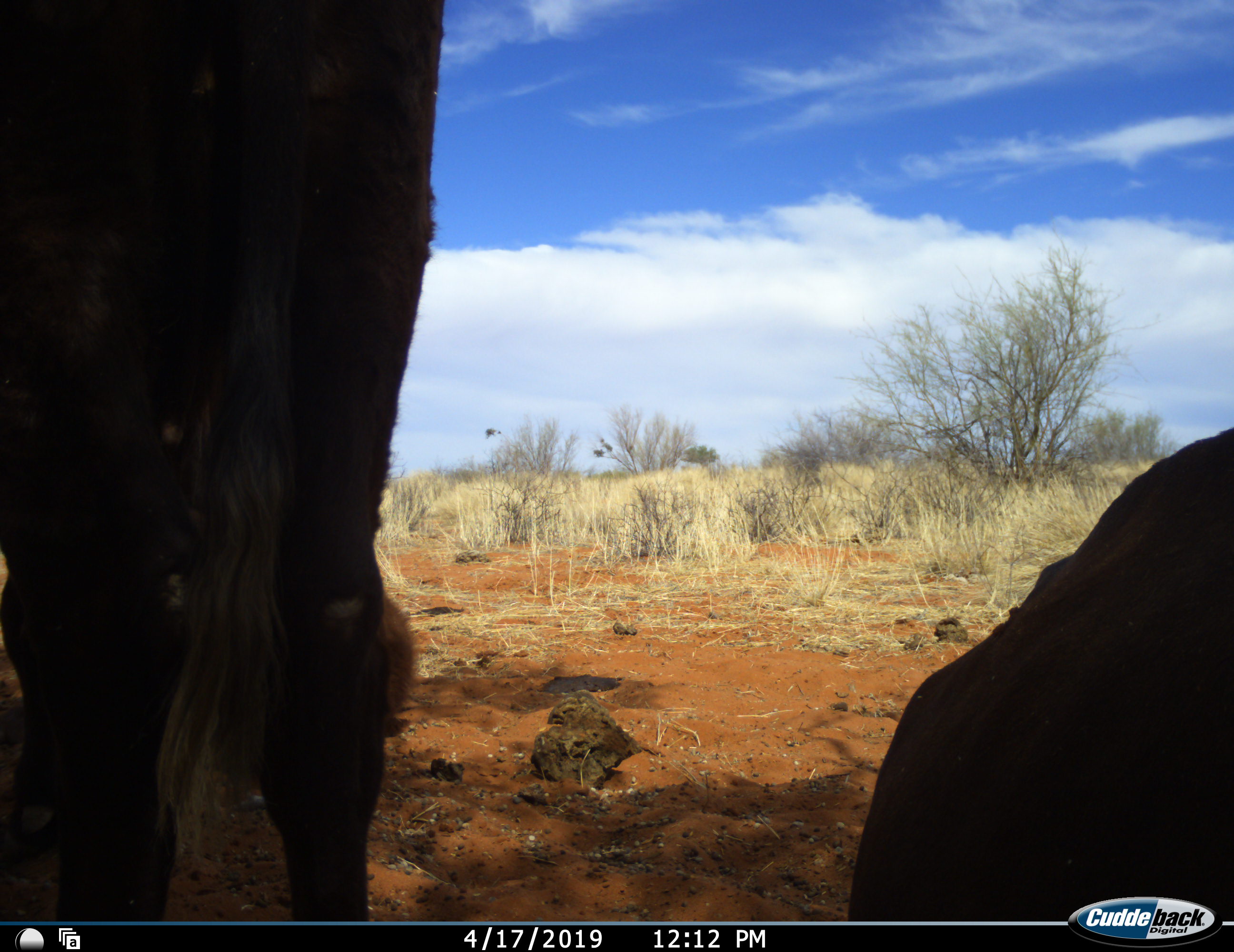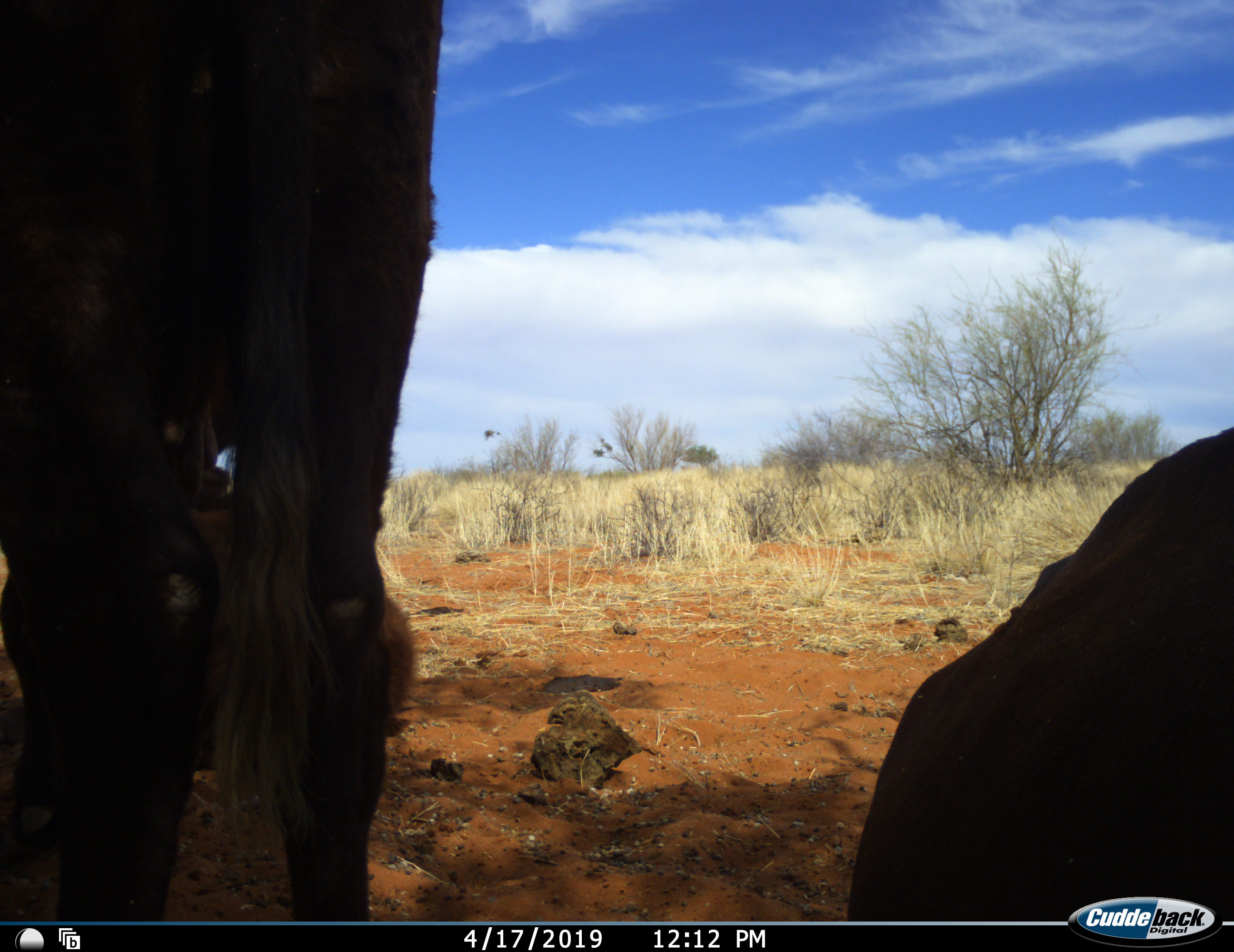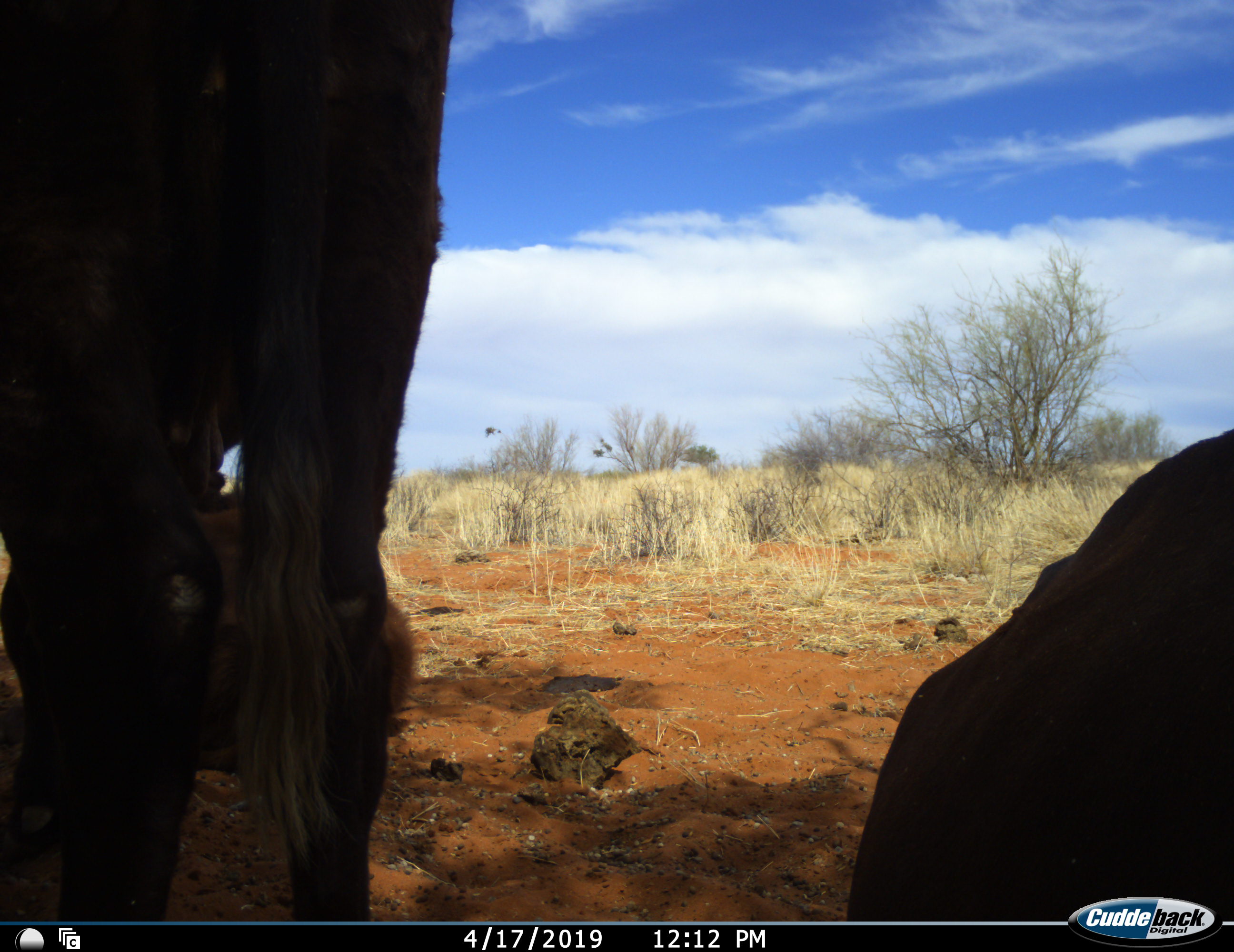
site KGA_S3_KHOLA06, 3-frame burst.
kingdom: Animalia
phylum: Chordata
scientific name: Vertebrata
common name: domestic animal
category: domesticanimal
Domesticanimal (domestic animal) (Vertebrata), count 3. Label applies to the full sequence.